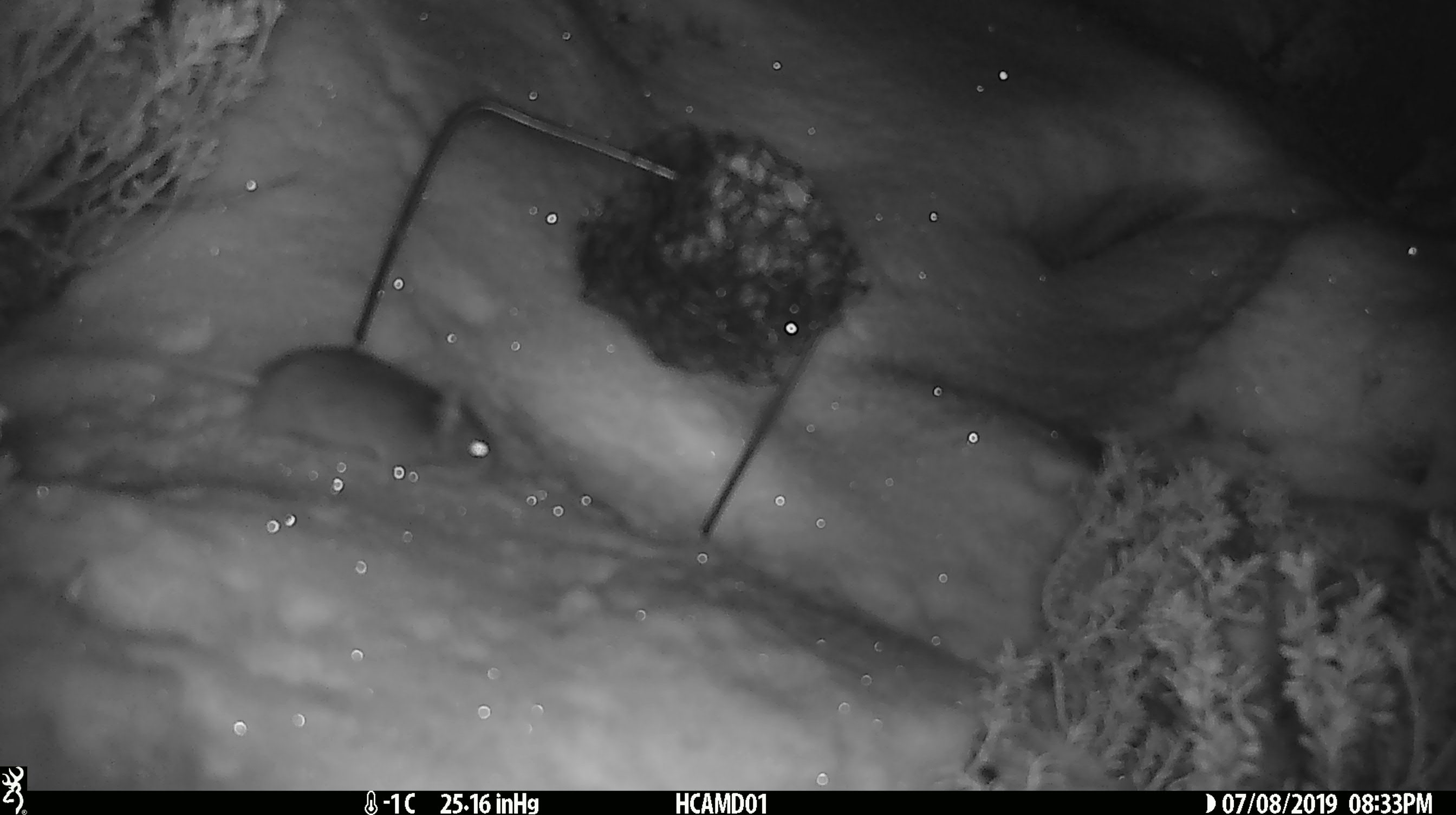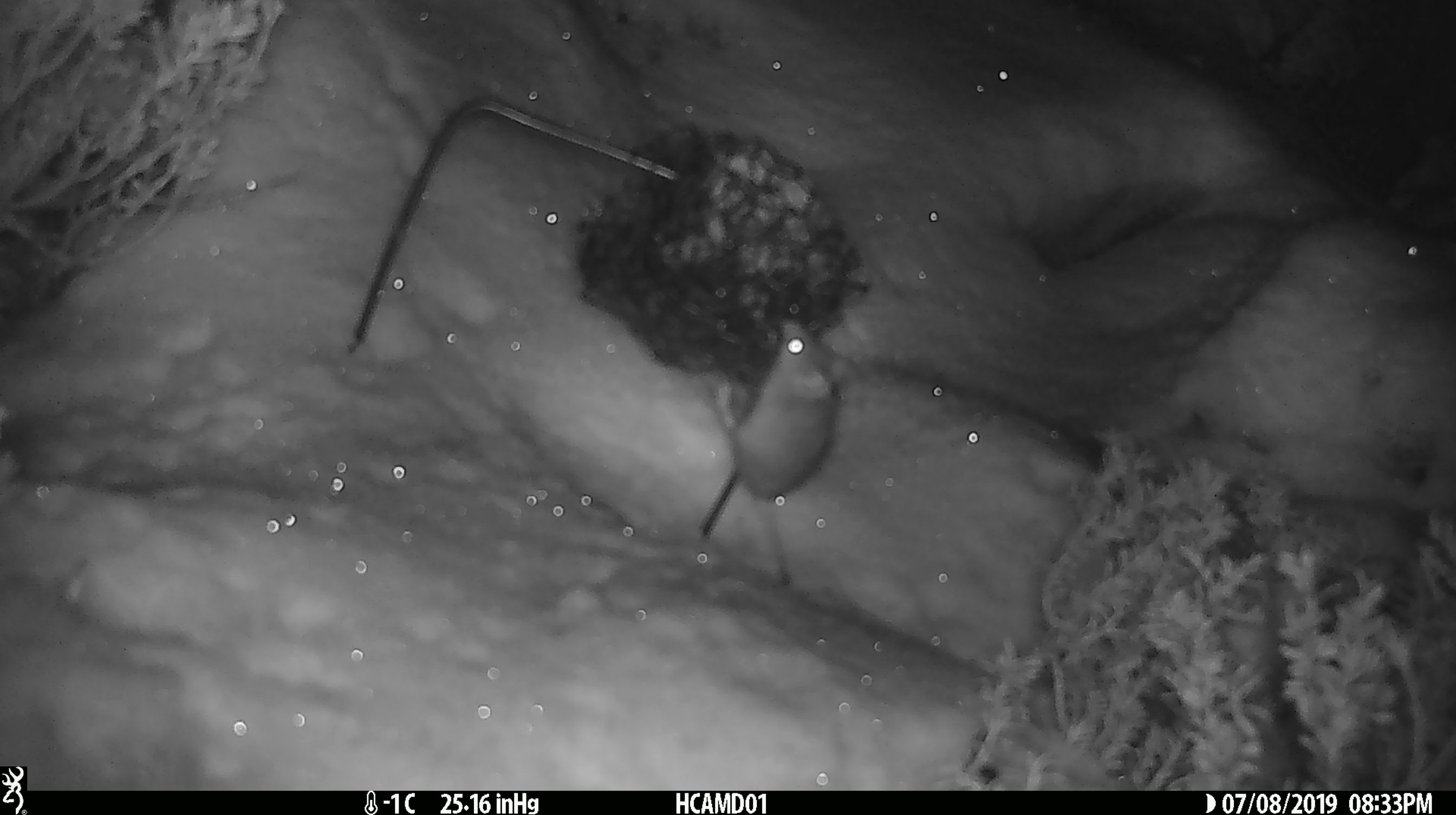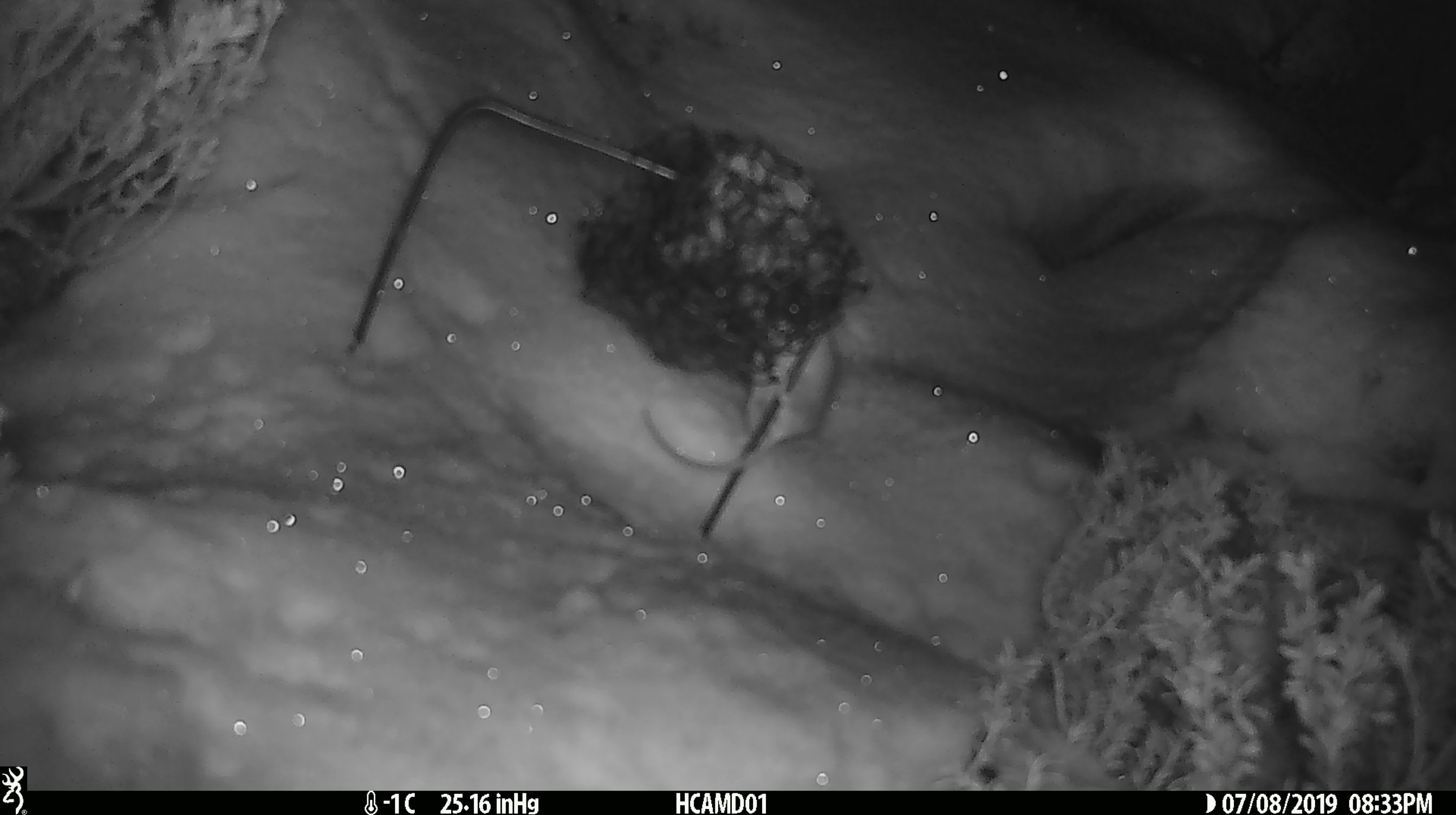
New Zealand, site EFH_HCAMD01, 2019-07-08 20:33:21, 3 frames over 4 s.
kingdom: Animalia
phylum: Chordata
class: Mammalia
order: Rodentia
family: Muridae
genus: Mus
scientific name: Mus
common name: mouse